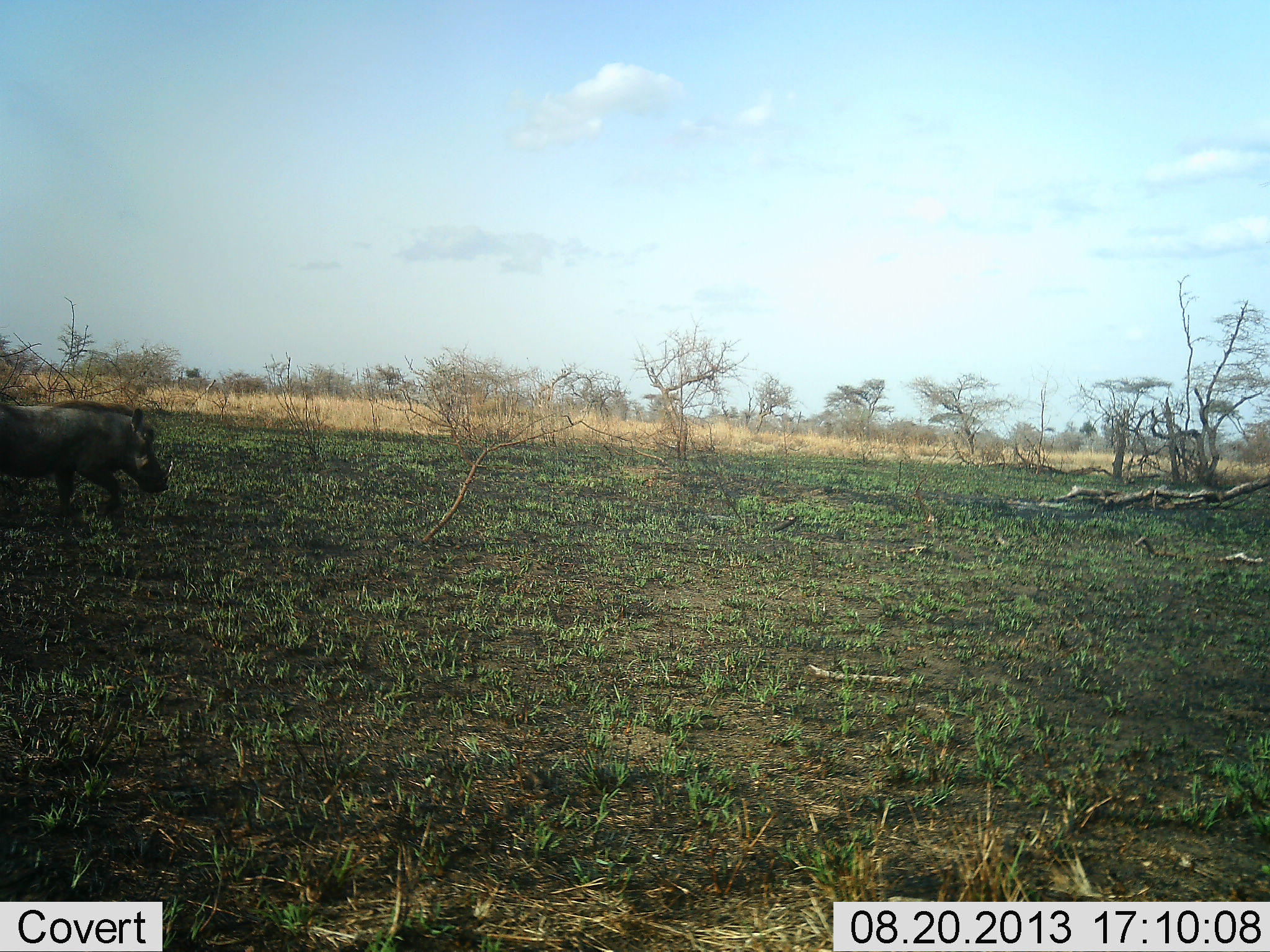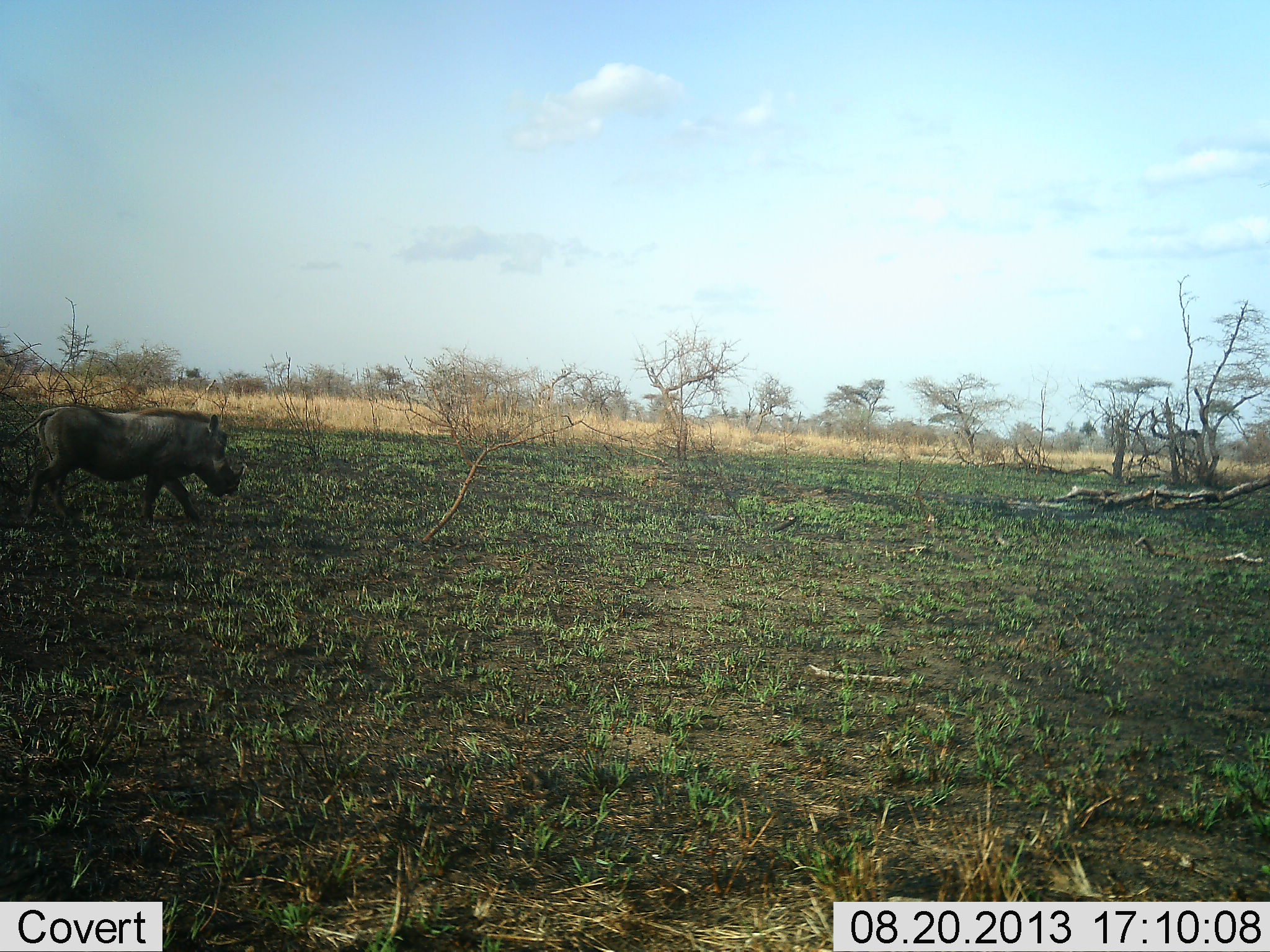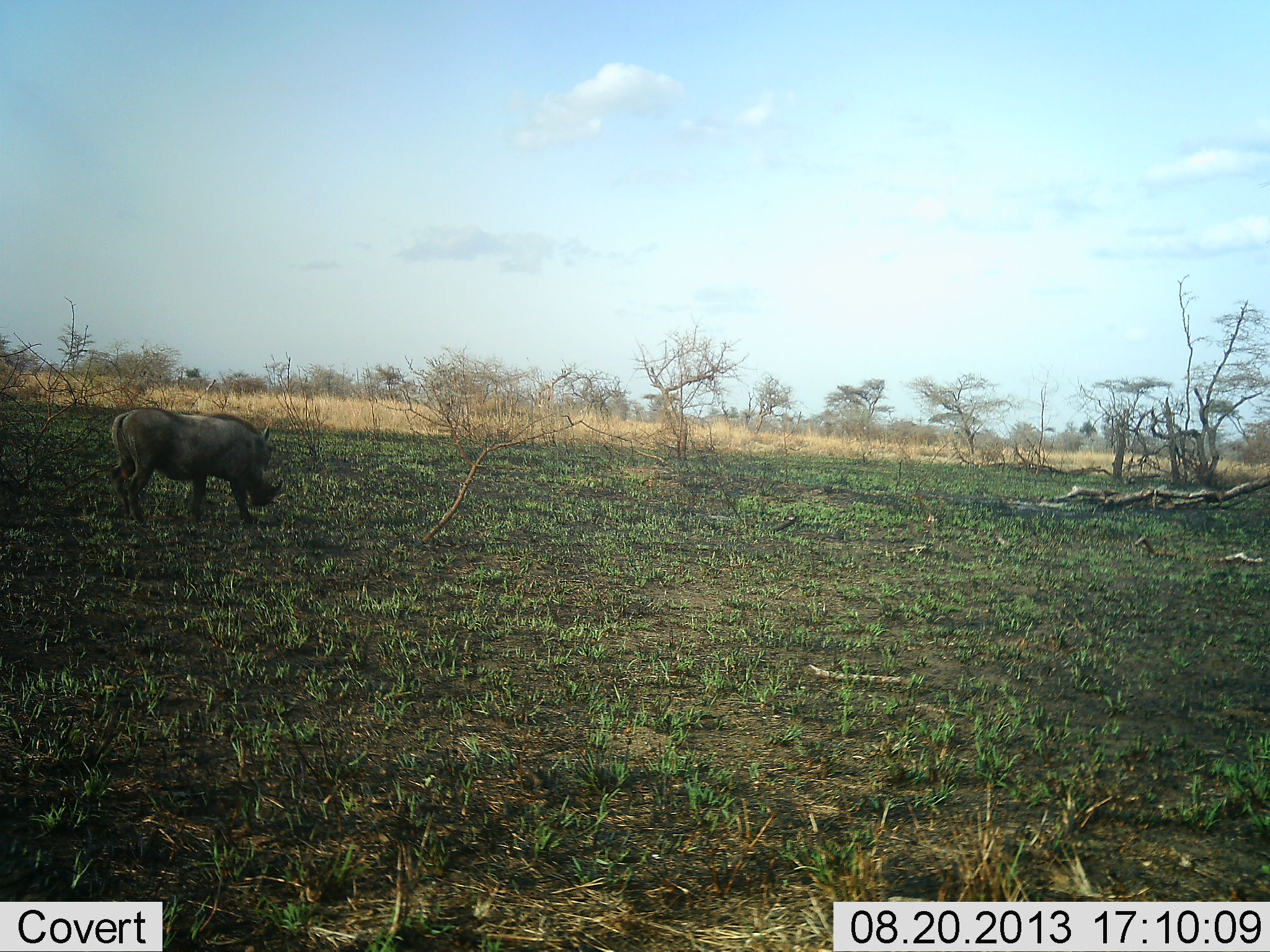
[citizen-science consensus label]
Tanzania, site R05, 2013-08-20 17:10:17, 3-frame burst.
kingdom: Animalia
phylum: Chordata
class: Mammalia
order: Artiodactyla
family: Suidae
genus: Phacochoerus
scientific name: Phacochoerus africanus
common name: warthog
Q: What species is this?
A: Warthog (Phacochoerus africanus).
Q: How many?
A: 1.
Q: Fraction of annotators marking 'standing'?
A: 6%.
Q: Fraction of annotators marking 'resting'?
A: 0%.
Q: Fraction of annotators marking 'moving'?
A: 94%.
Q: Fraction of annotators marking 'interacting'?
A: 0%.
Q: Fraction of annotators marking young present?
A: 0%.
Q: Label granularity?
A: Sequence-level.